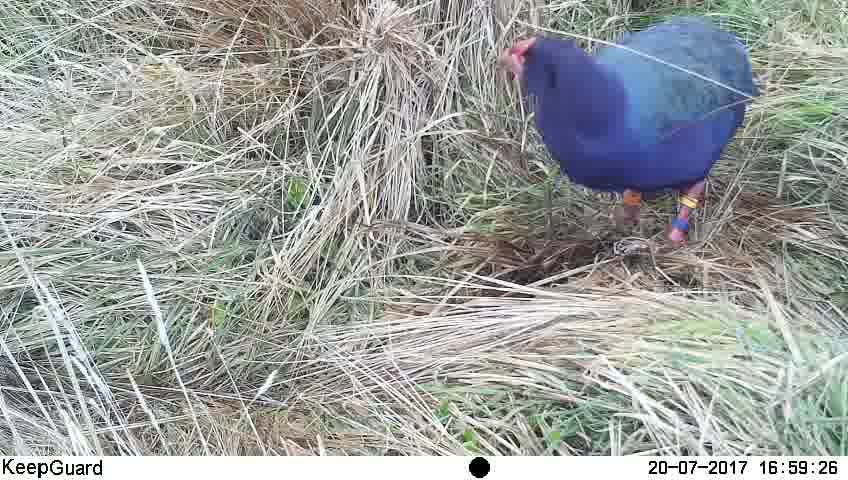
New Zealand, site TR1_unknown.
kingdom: Animalia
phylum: Chordata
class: Aves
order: Gruiformes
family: Rallidae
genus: Porphyrio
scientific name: Porphyrio mantelli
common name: takahe